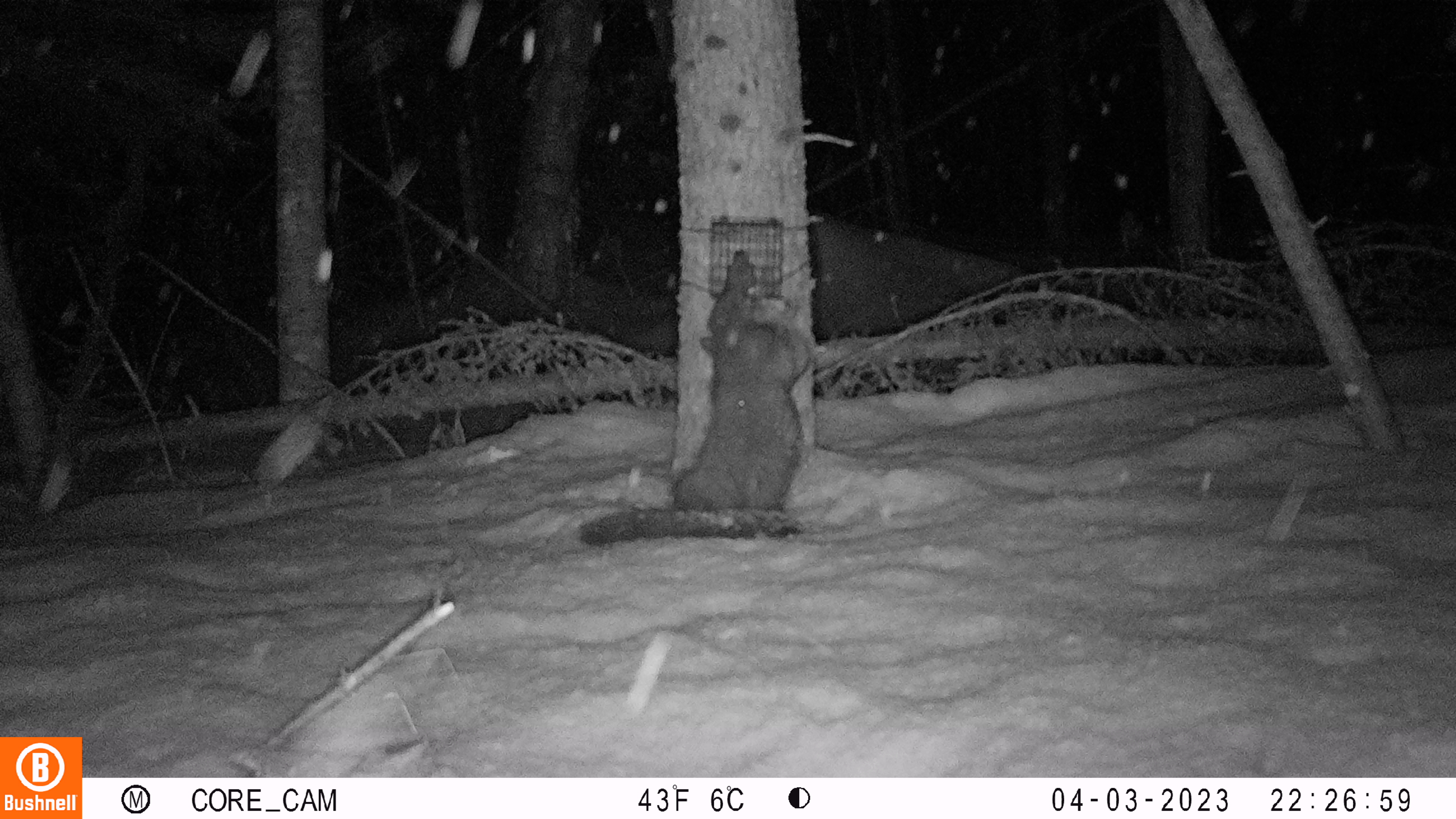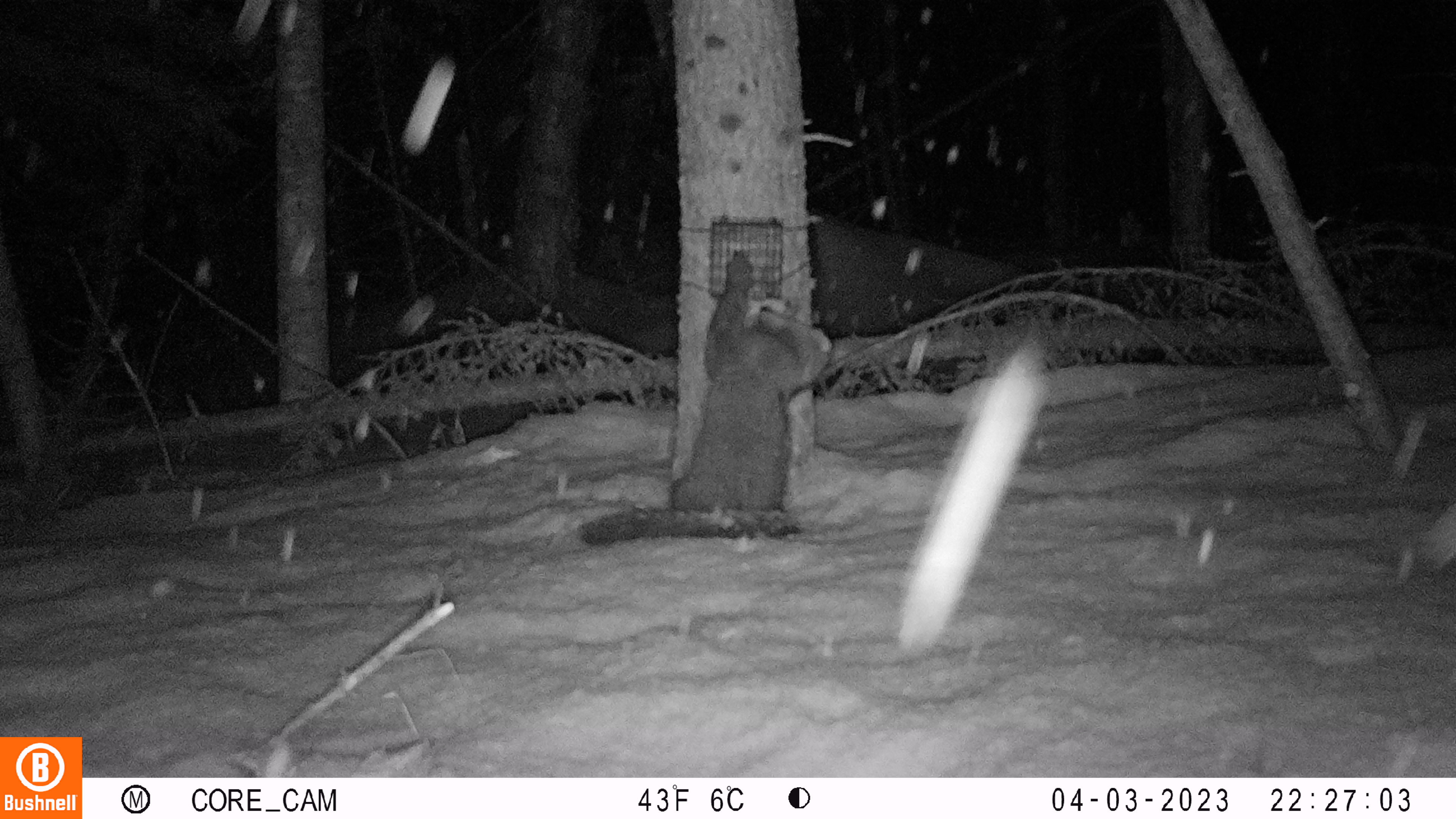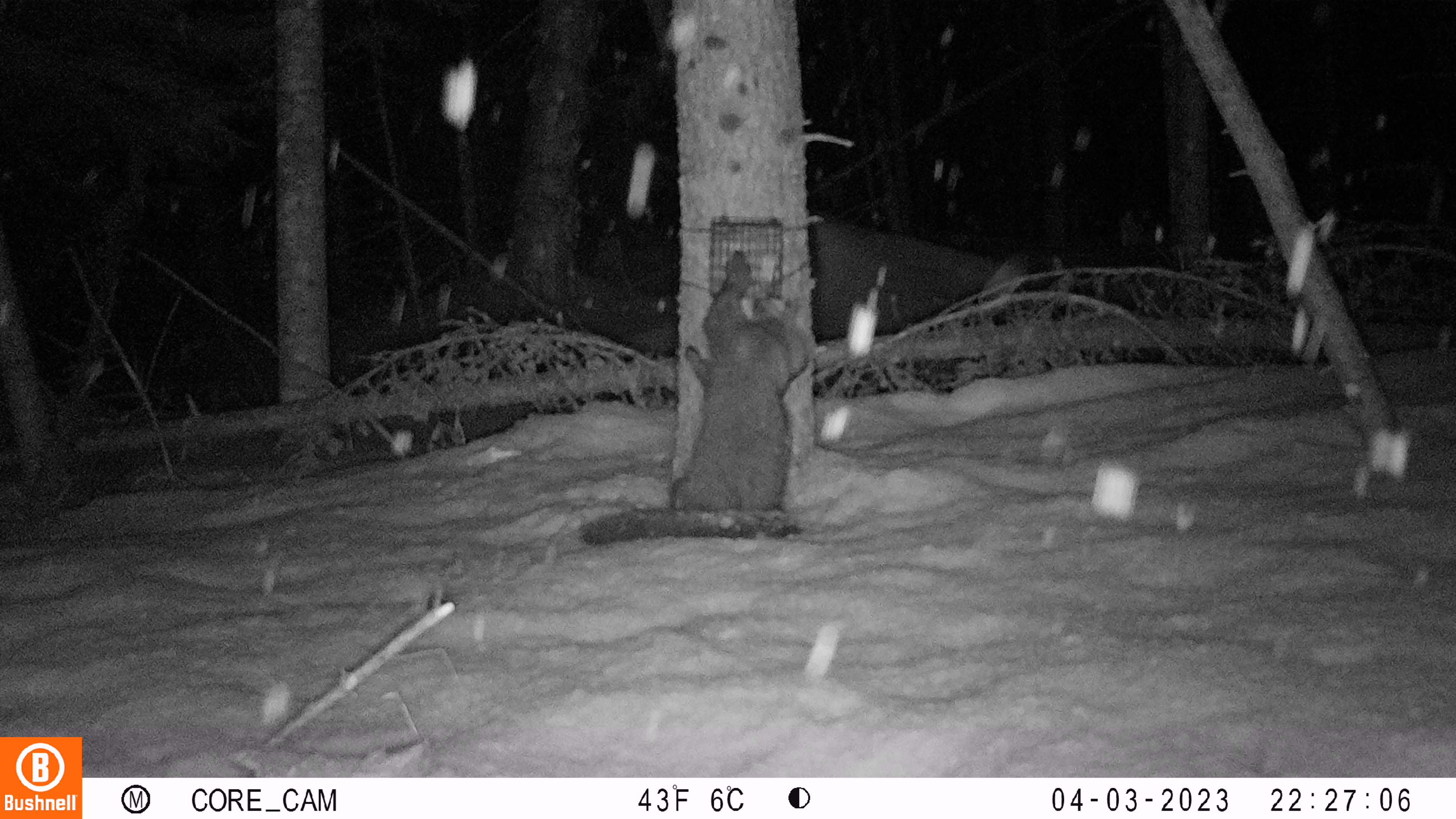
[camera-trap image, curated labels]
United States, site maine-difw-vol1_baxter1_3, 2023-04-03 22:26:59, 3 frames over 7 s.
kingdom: Animalia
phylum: Chordata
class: Mammalia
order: Carnivora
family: Mustelidae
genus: Pekania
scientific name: Pekania pennanti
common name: fisher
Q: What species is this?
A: Fisher (Pekania pennanti).